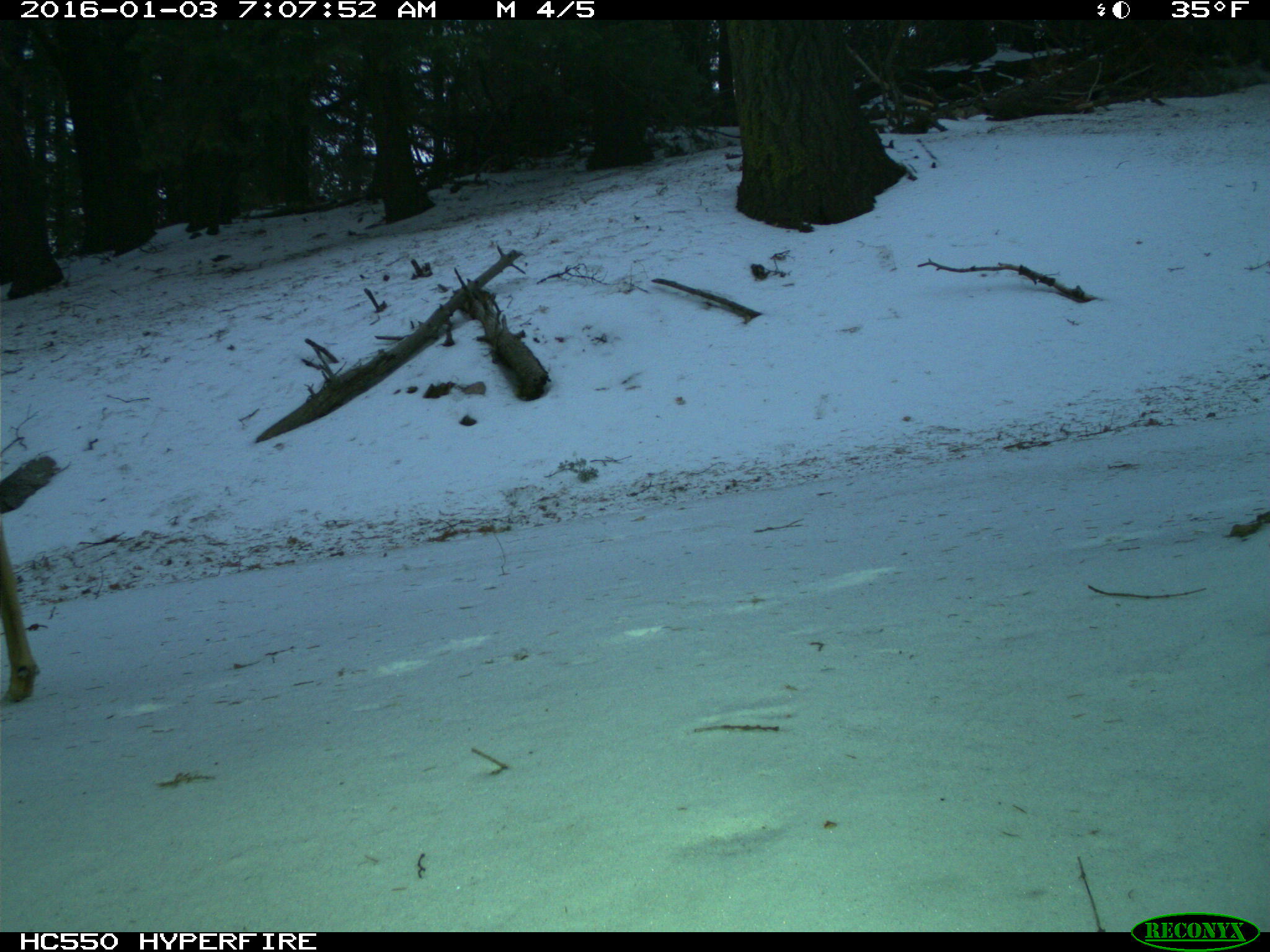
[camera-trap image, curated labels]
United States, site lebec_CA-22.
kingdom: Animalia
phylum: Chordata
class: Mammalia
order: Artiodactyla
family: Cervidae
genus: Odocoileus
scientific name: Odocoileus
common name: deer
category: unidentified deer